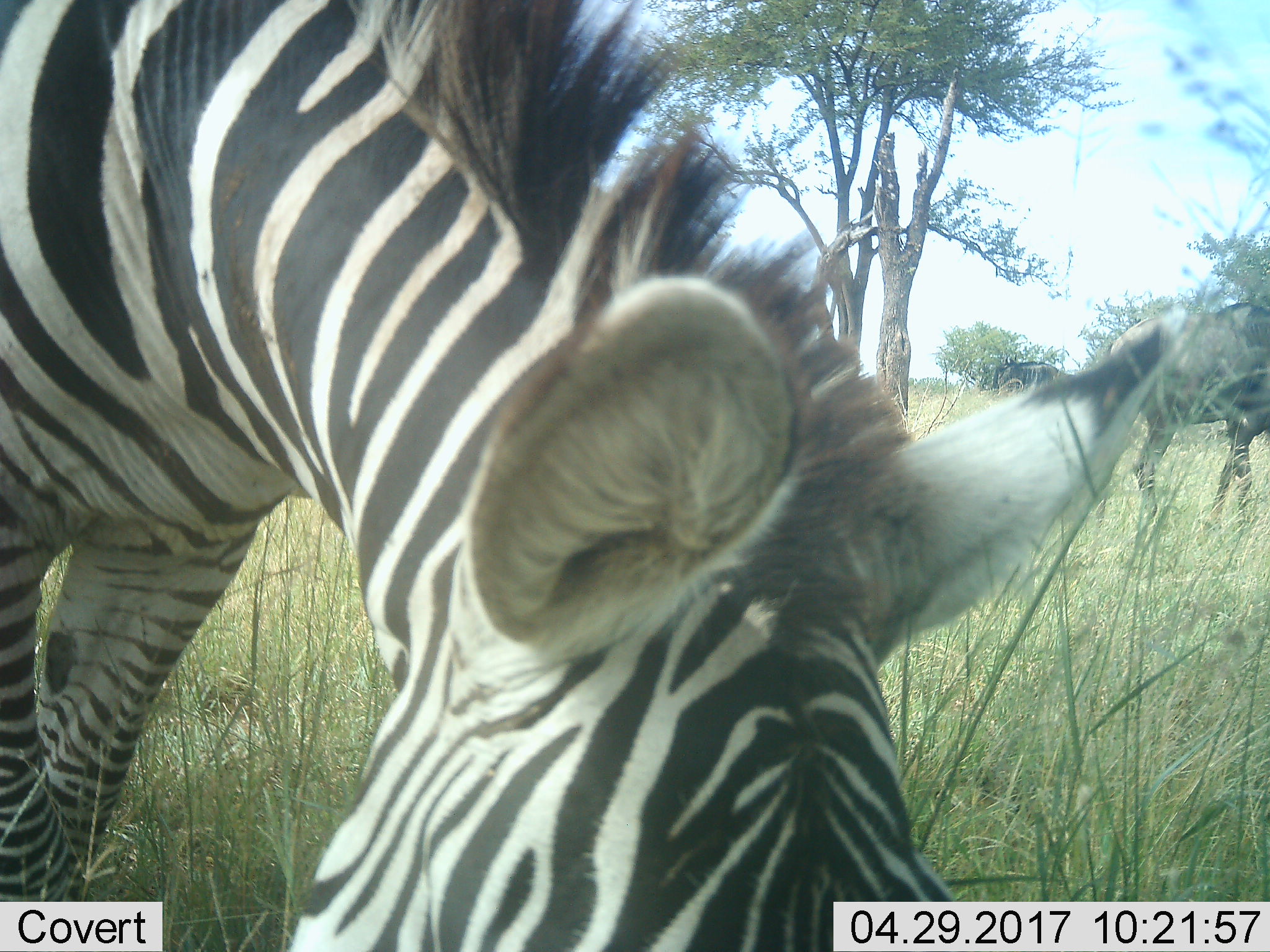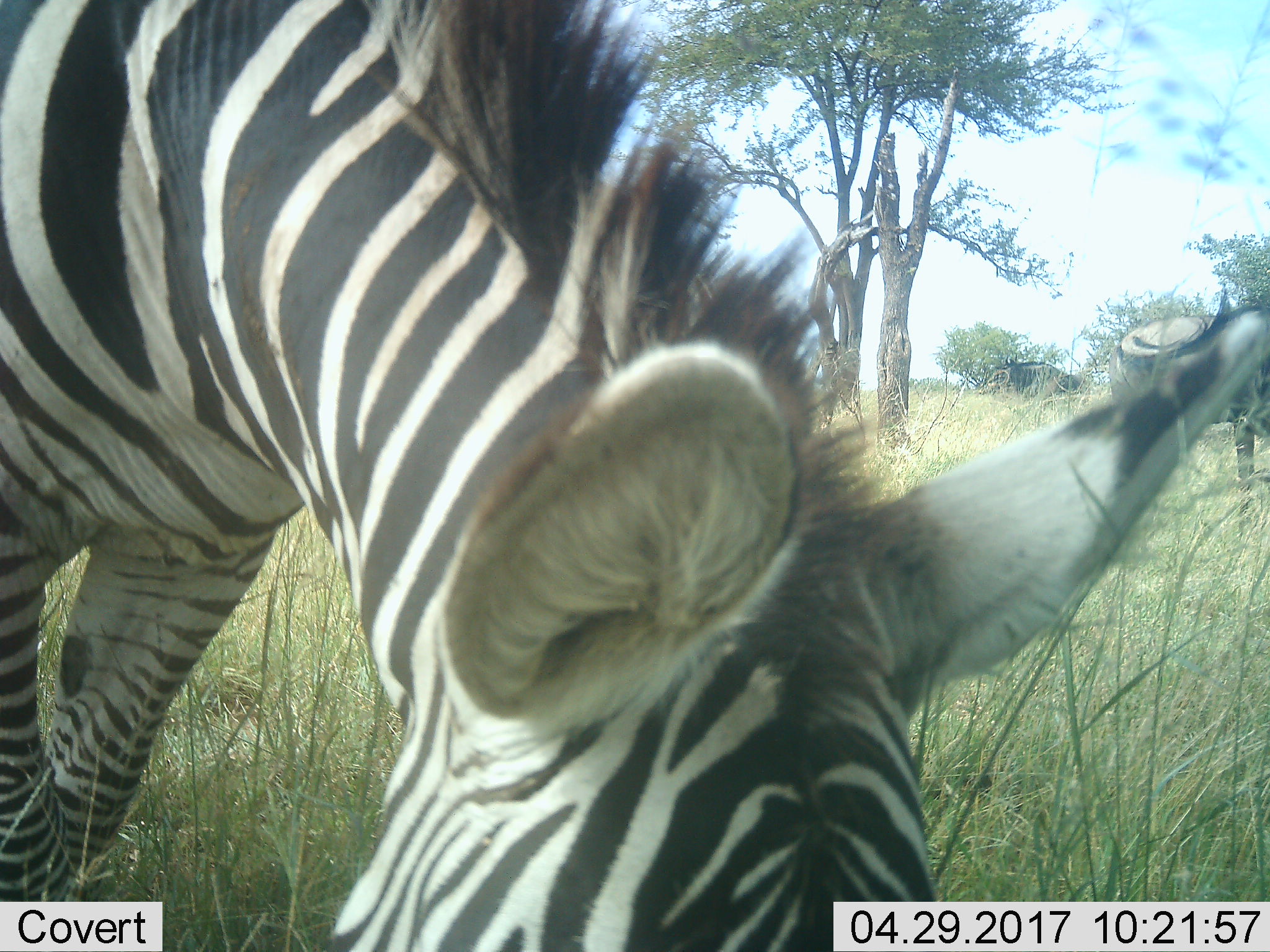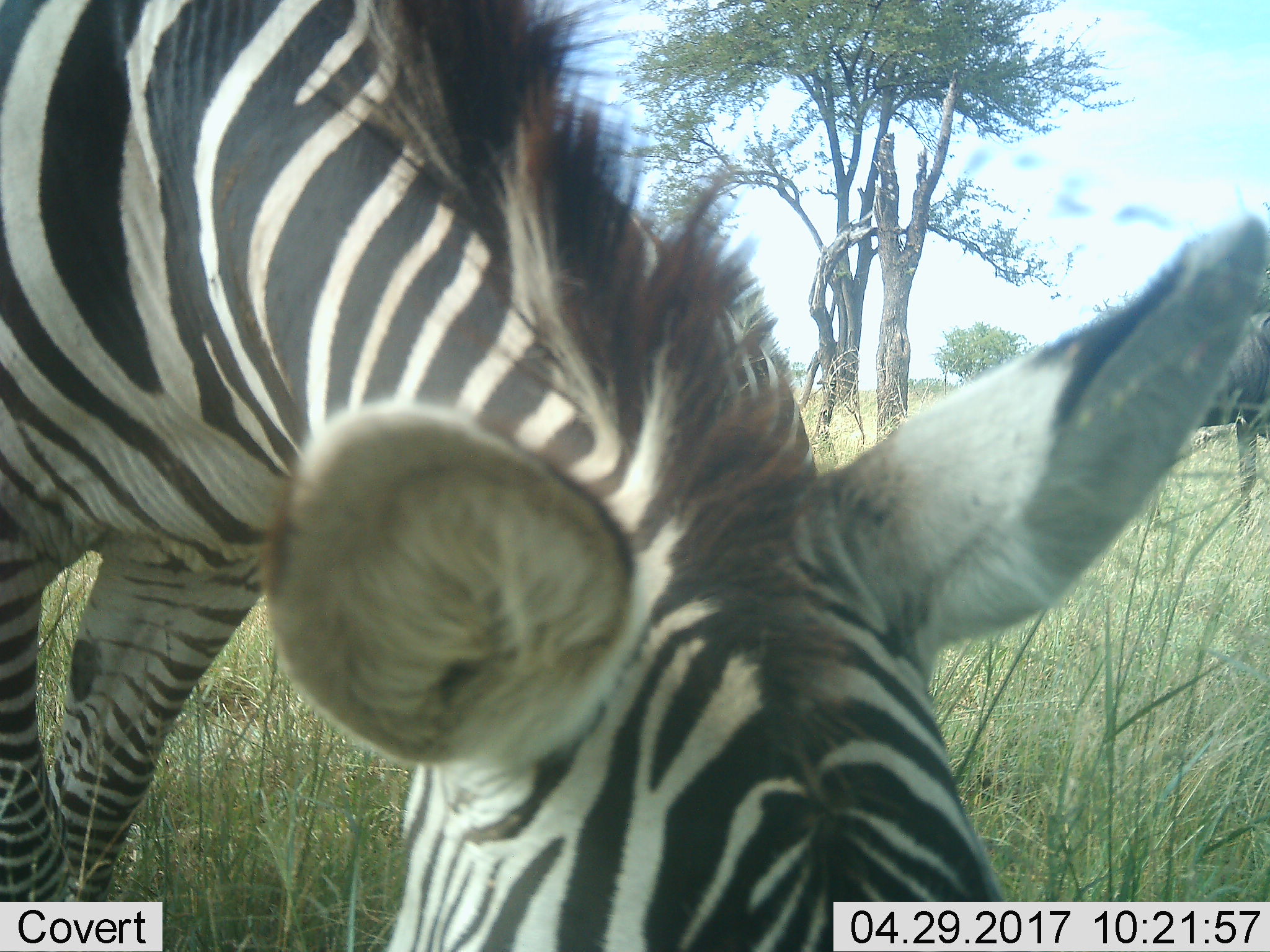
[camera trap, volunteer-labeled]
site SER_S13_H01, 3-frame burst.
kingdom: Animalia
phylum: Chordata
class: Mammalia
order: Artiodactyla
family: Bovidae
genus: Connochaetes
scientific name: Connochaetes taurinus taurinus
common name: blue wildebeest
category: wildebeestblue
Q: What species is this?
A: Wildebeestblue (blue wildebeest) (Connochaetes taurinus taurinus).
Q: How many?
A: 2.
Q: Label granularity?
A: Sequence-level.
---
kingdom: Animalia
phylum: Chordata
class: Mammalia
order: Perissodactyla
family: Equidae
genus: Equus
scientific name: Equus quagga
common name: plains zebra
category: zebraplains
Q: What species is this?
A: Zebraplains (plains zebra) (Equus quagga).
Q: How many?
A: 1.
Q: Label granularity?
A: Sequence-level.